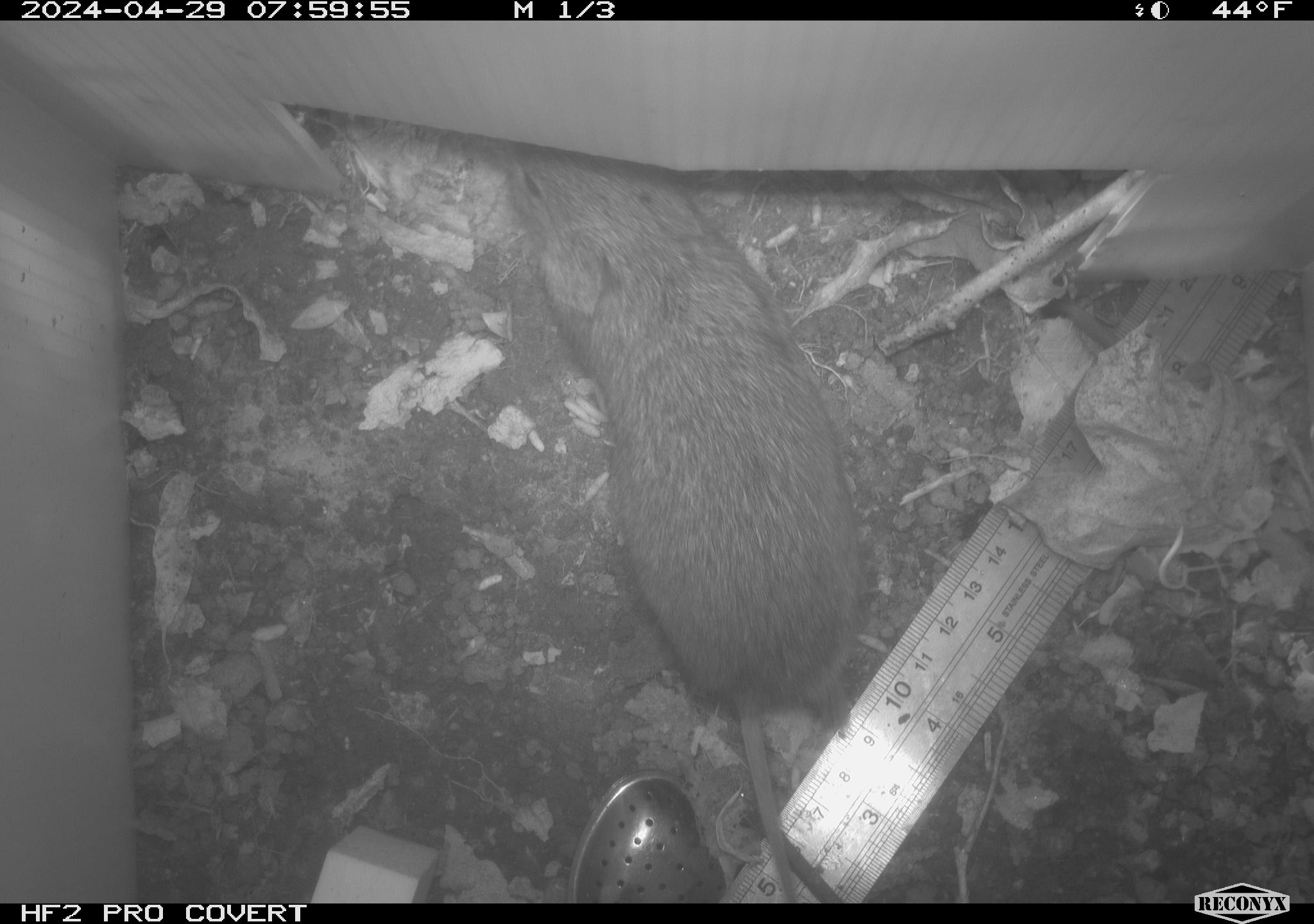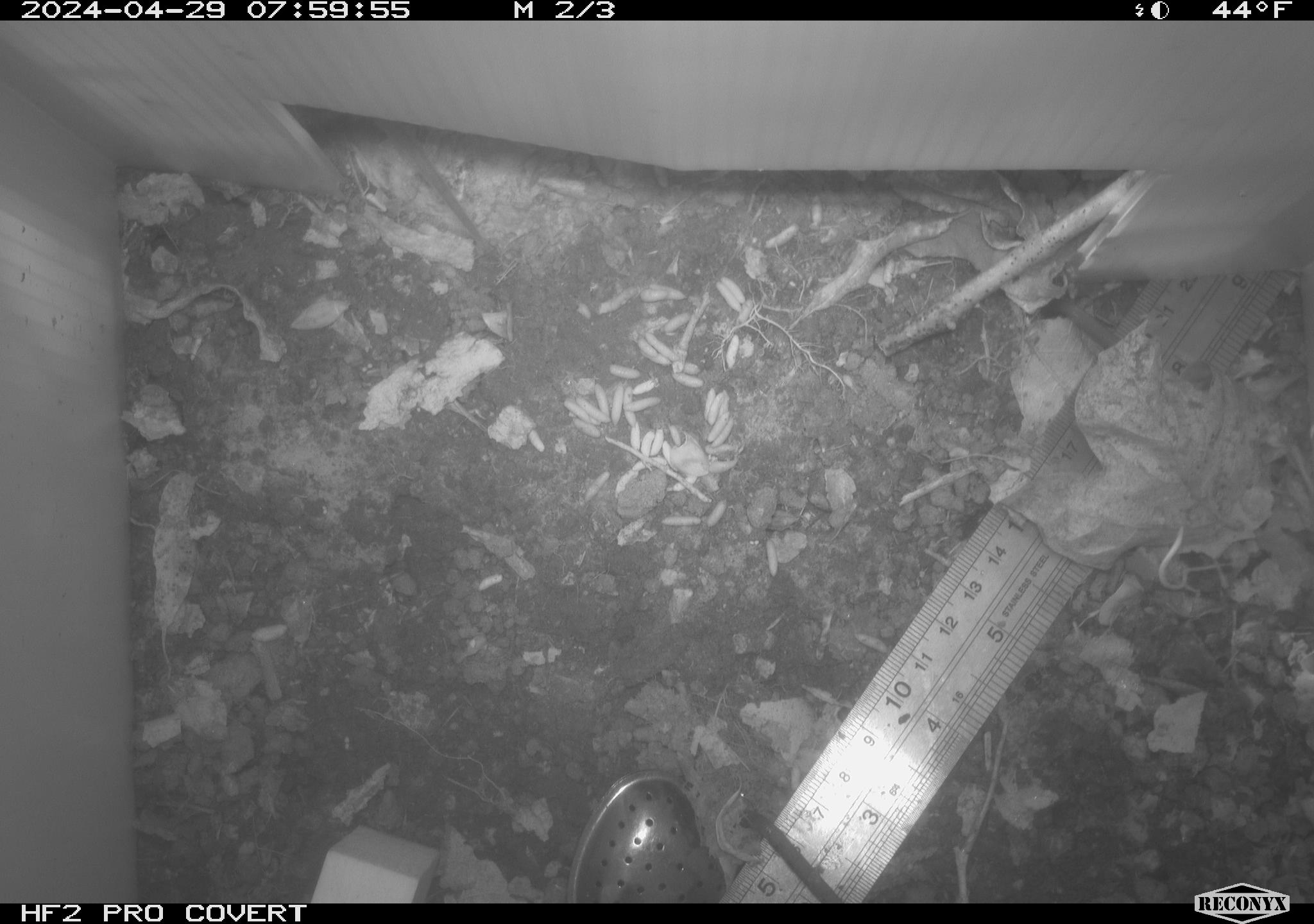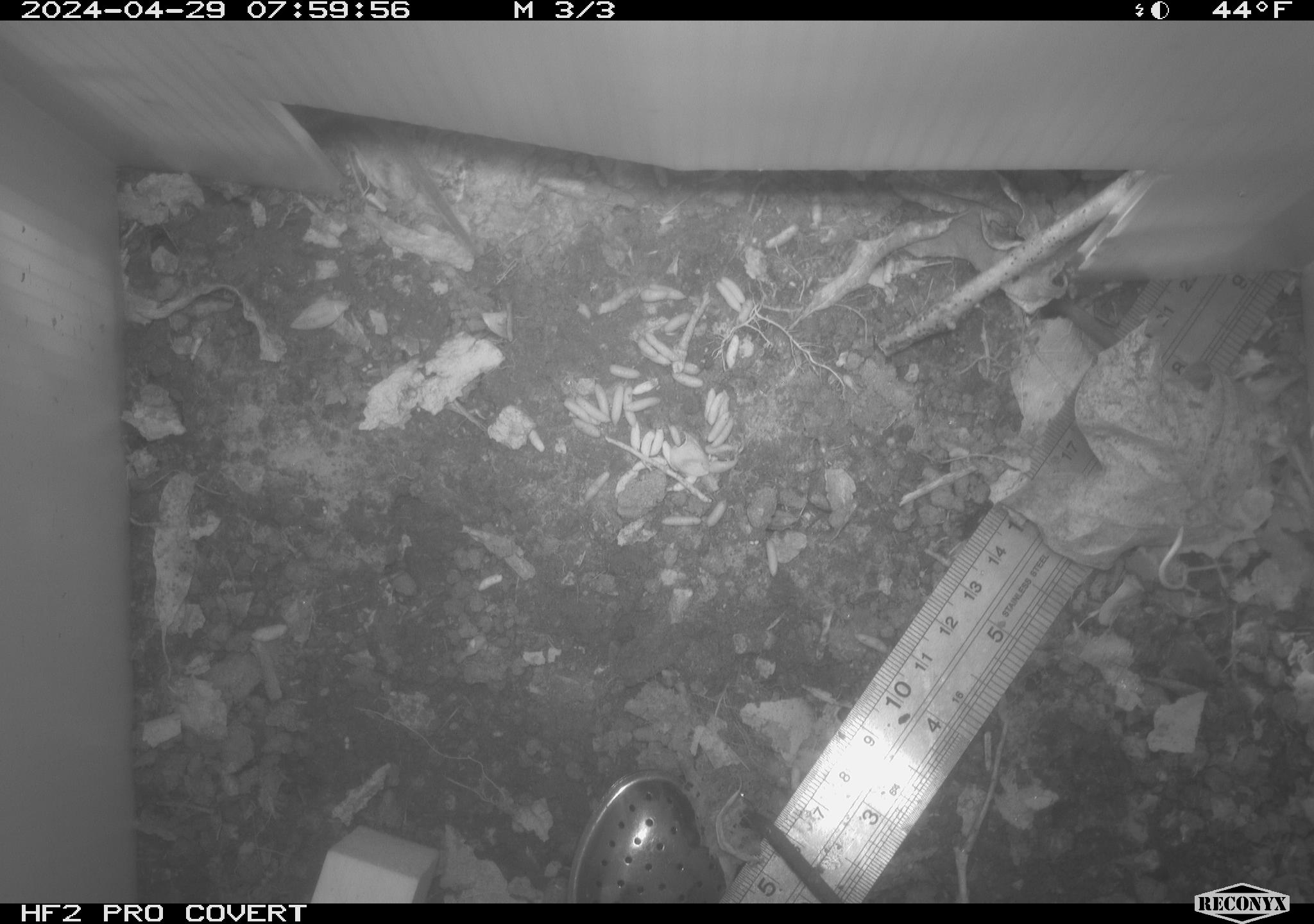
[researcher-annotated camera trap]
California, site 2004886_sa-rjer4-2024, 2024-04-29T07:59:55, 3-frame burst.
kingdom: Animalia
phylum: Chordata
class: Mammalia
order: Rodentia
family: Cricetidae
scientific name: Arvicolinae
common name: voles, lemmings, and muskrats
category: arvicolinae subfamily